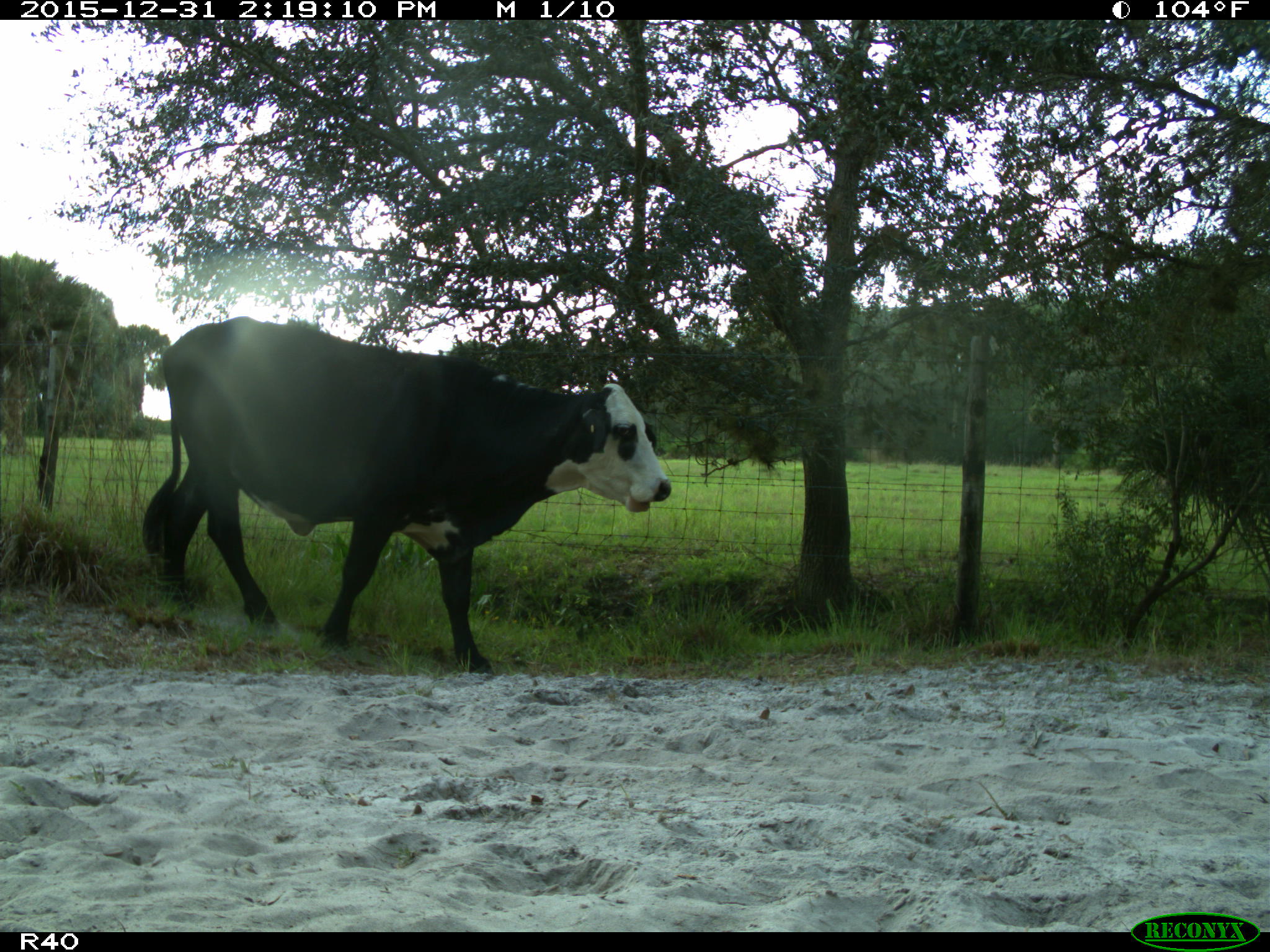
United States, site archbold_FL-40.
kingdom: Animalia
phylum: Chordata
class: Mammalia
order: Artiodactyla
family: Bovidae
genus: Bos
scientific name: Bos taurus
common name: domestic cow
Bos taurus (domestic cow).